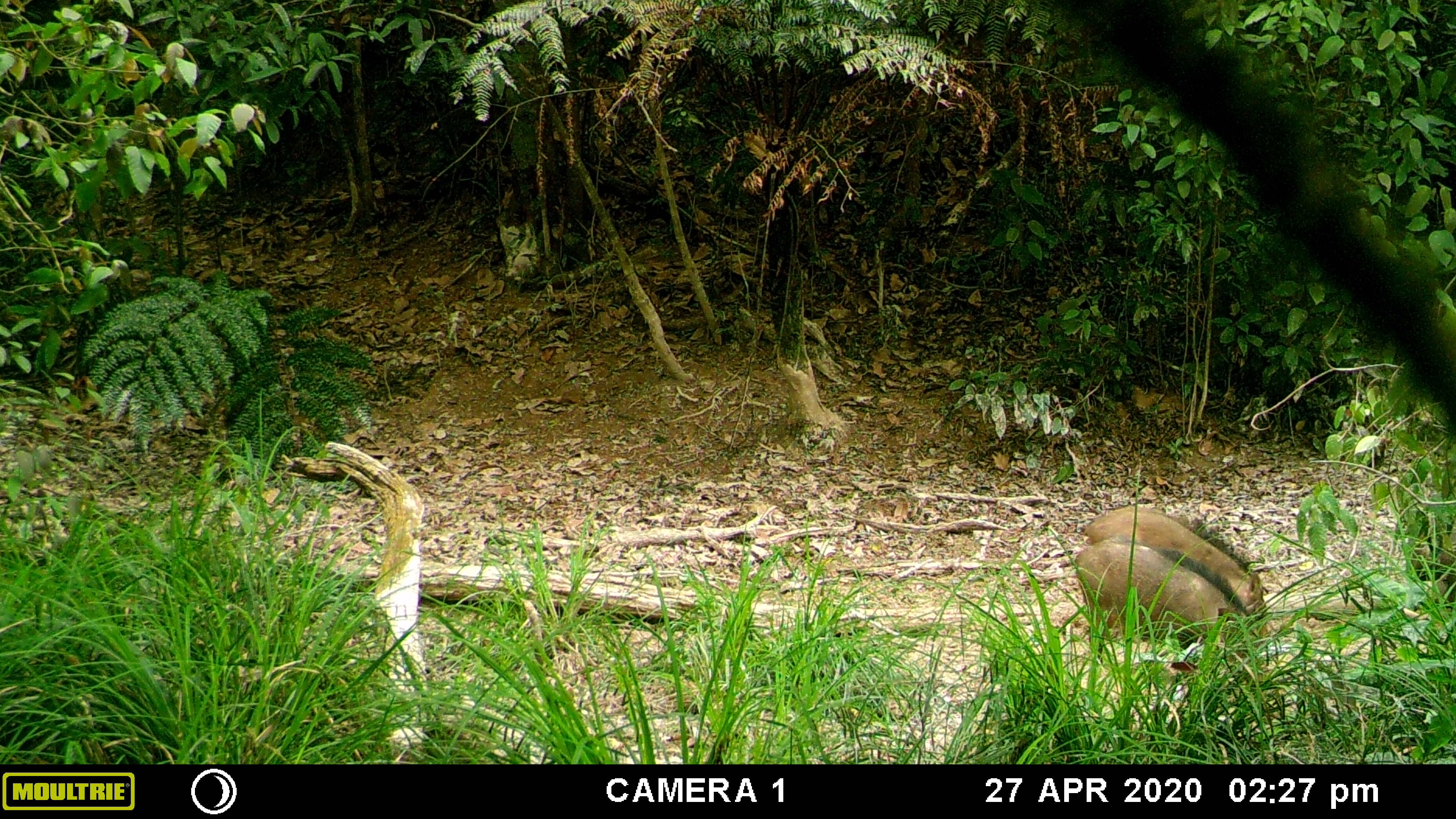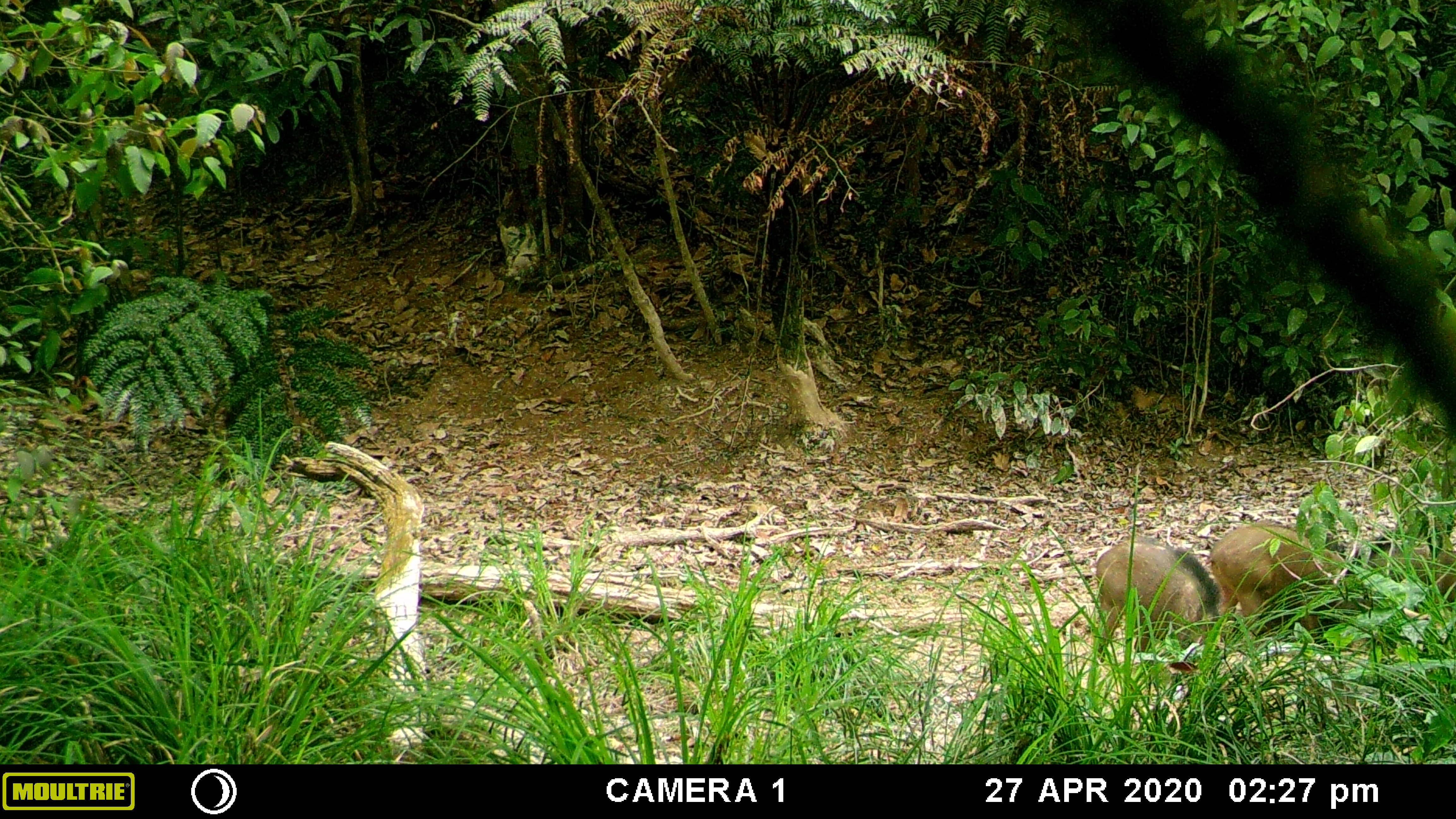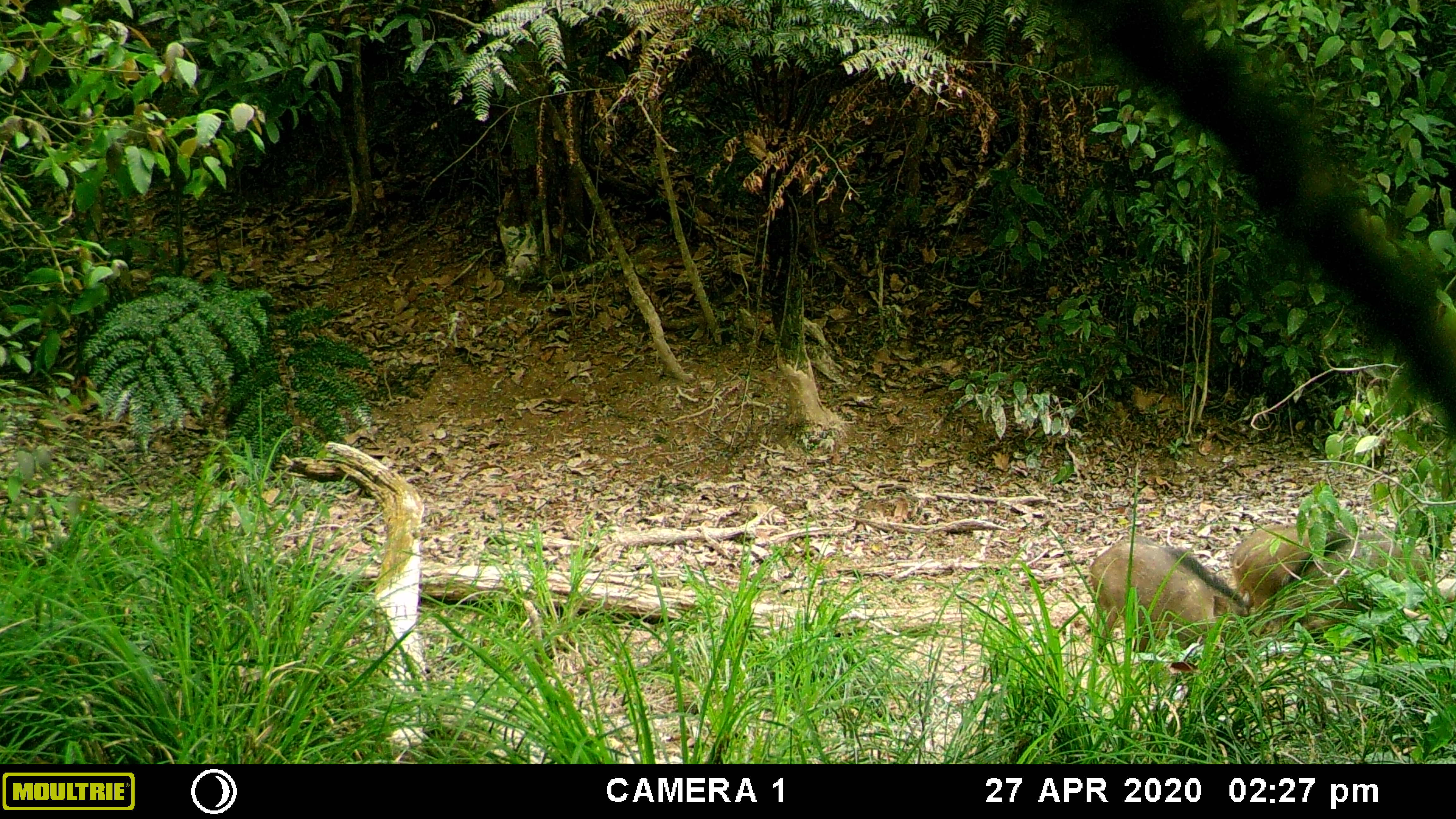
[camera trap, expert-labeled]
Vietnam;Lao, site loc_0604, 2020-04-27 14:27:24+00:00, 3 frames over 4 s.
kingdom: Animalia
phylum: Chordata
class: Mammalia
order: Artiodactyla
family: Suidae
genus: Sus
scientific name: Sus scrofa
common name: eurasian wild pig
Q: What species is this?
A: Eurasian wild pig (Sus scrofa).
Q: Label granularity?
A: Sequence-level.